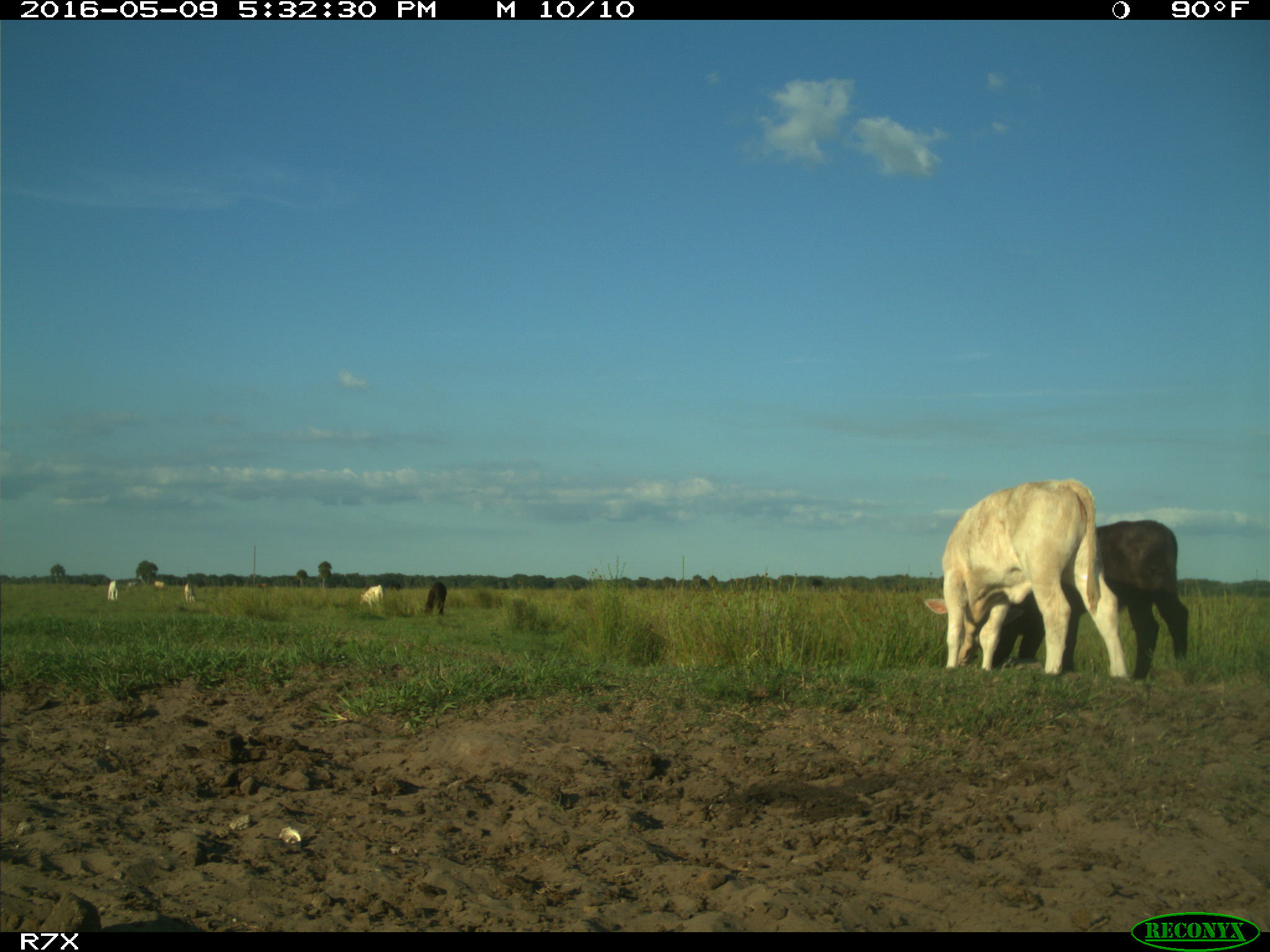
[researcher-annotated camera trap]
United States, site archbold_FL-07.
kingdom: Animalia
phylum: Chordata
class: Mammalia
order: Artiodactyla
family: Bovidae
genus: Bos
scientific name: Bos taurus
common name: domestic cow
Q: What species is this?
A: Bos taurus (domestic cow).